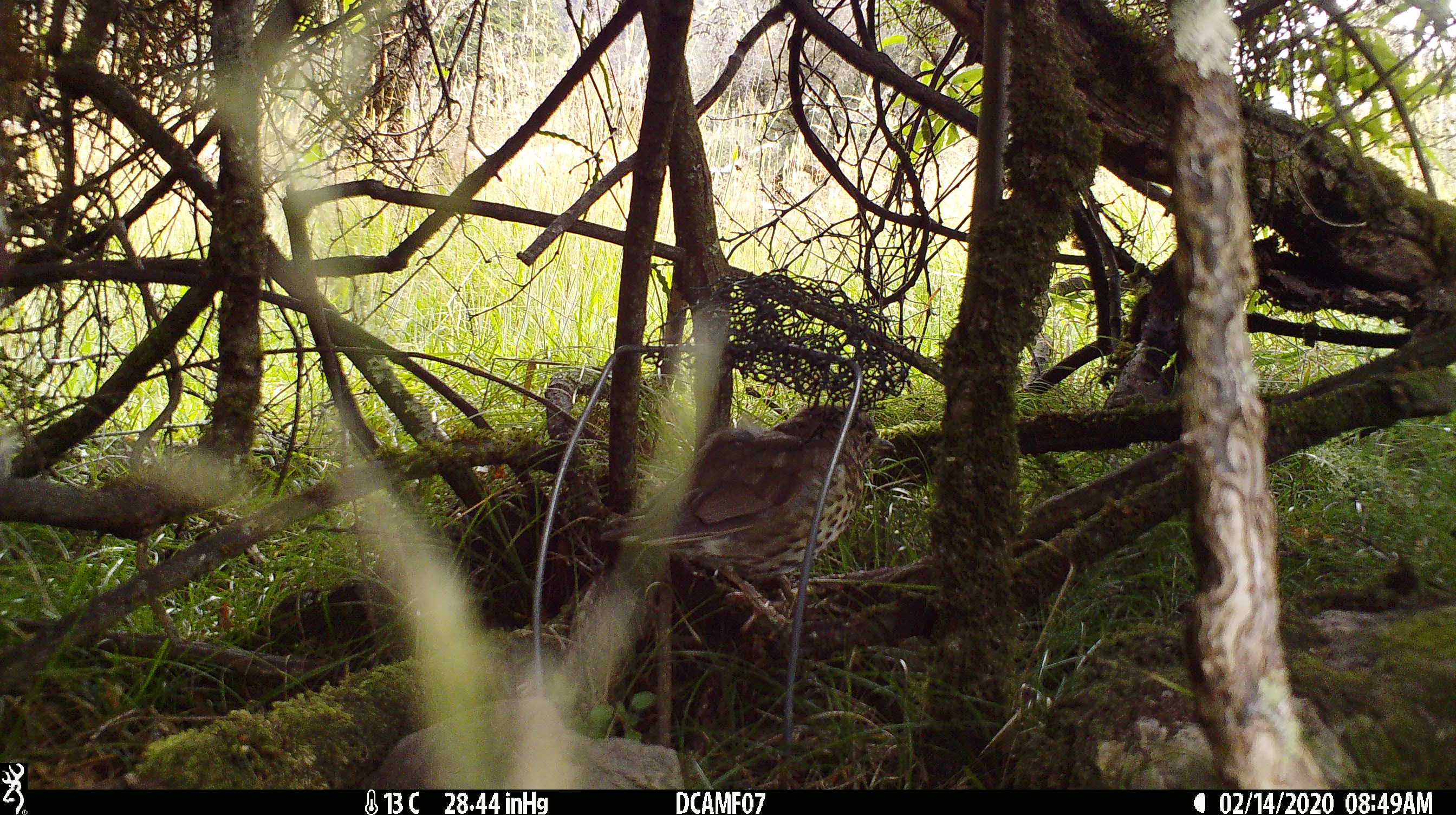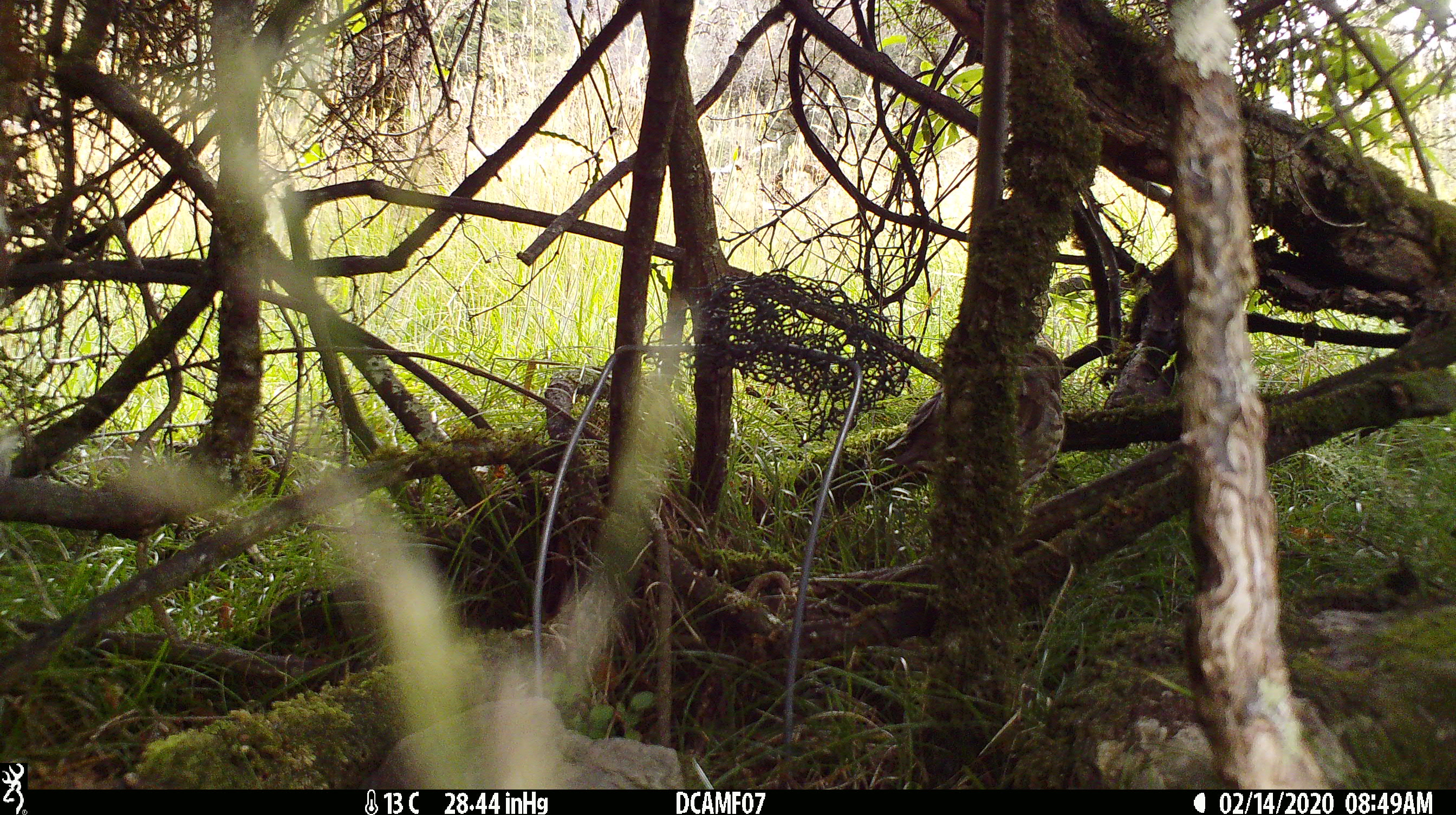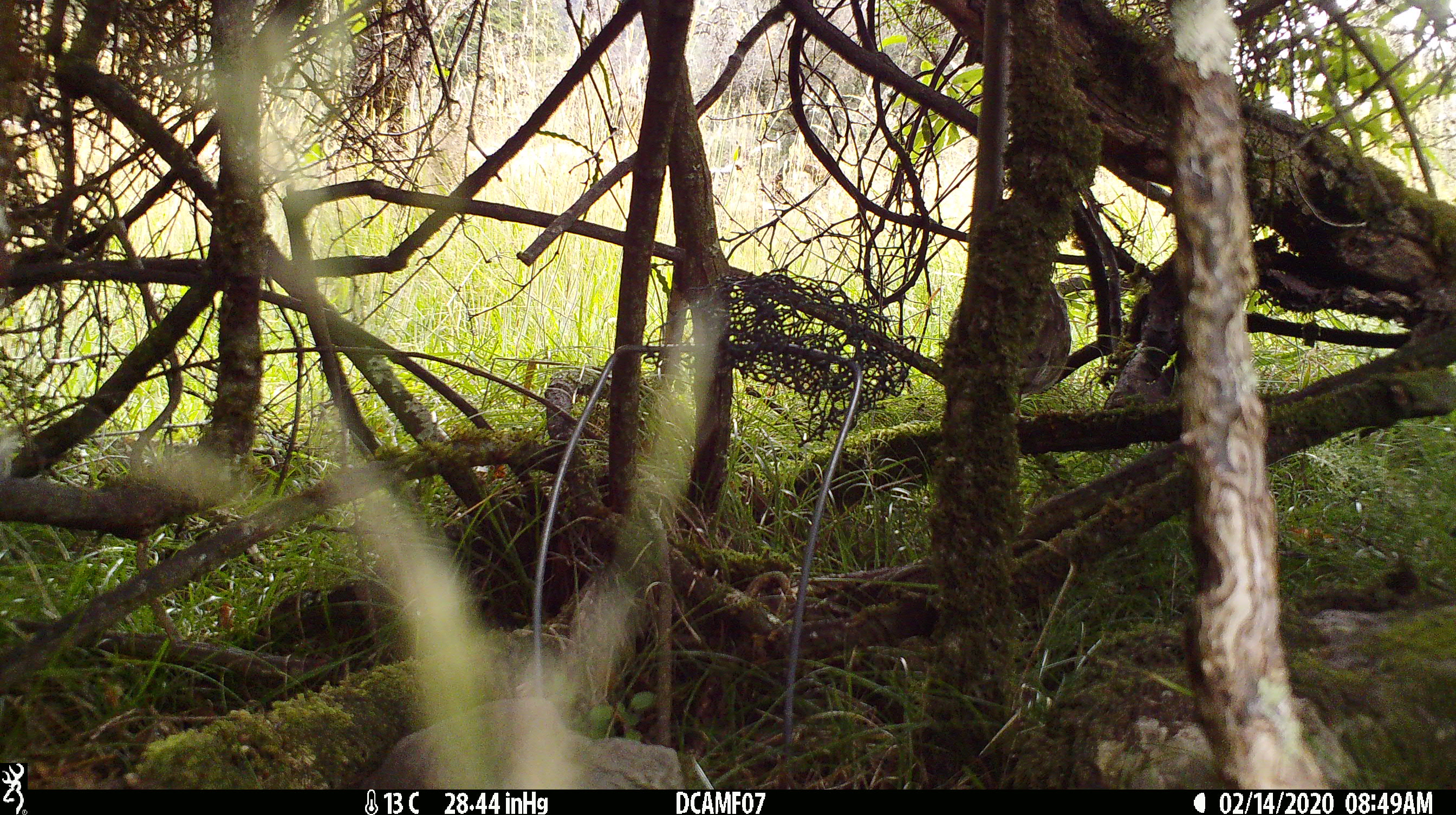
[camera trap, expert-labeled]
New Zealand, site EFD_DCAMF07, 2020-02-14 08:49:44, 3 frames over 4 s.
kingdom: Animalia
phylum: Chordata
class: Aves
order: Passeriformes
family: Turdidae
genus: Turdus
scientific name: Turdus philomelos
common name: song thrush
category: thrush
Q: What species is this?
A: Thrush (song thrush) (Turdus philomelos).